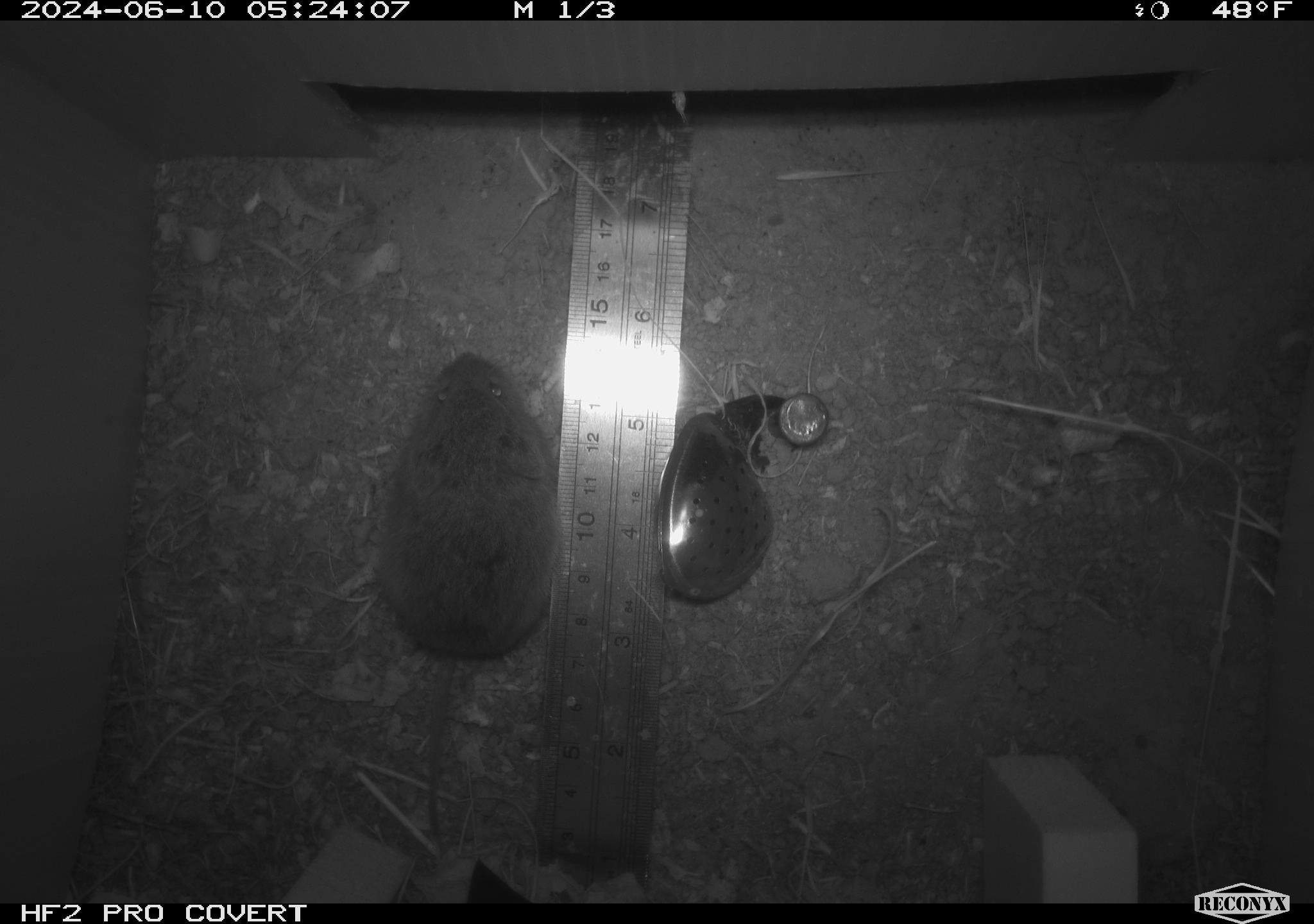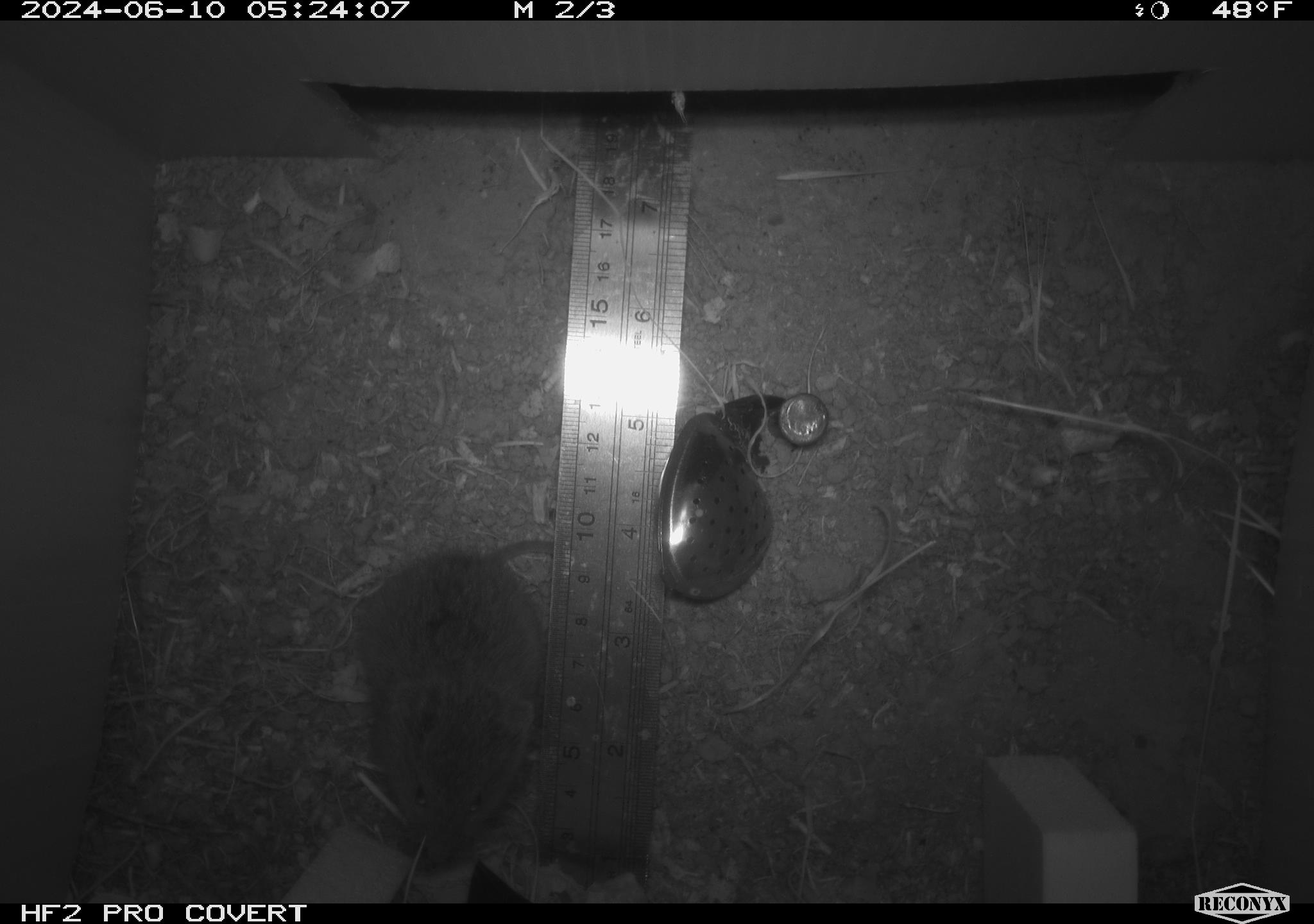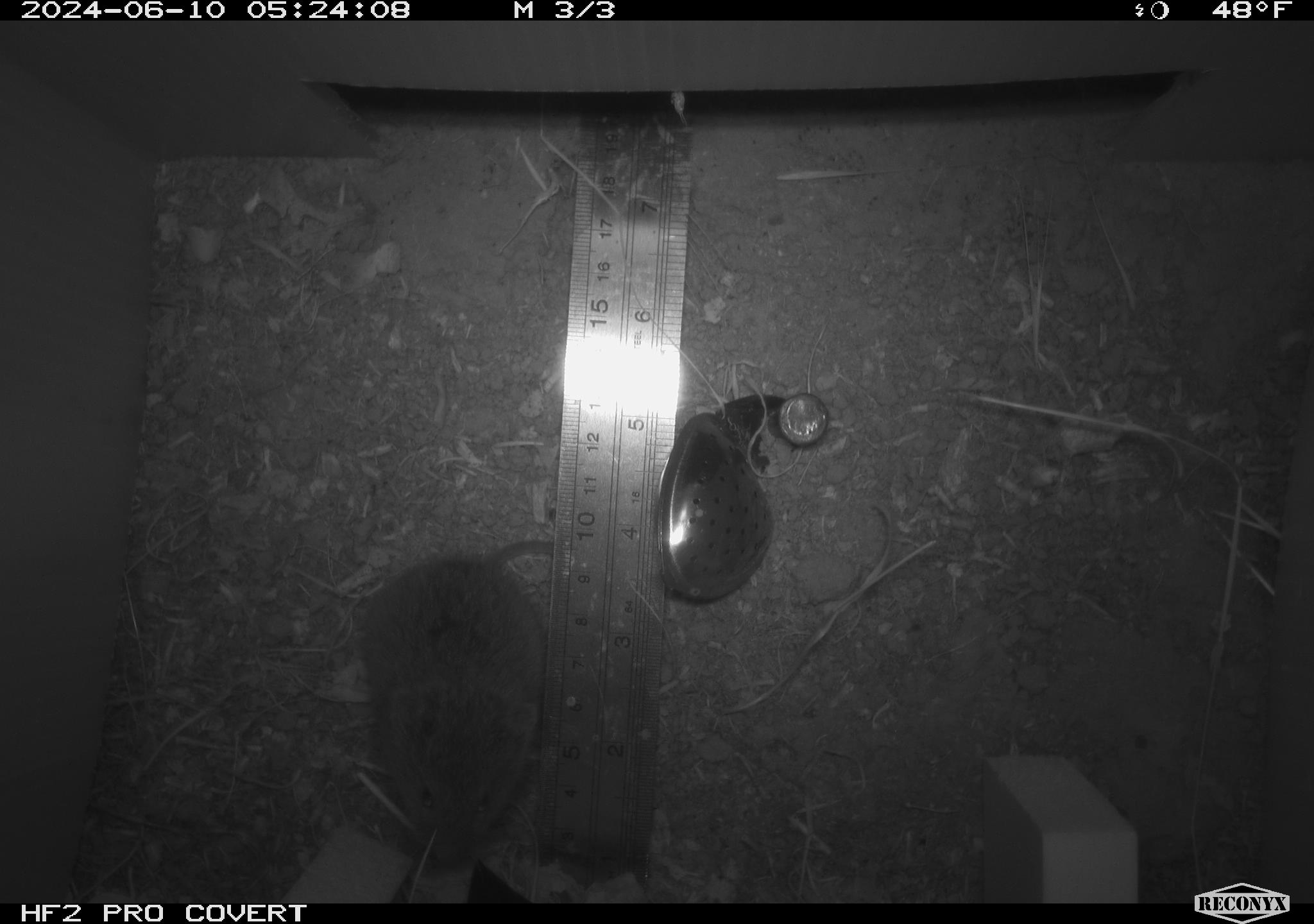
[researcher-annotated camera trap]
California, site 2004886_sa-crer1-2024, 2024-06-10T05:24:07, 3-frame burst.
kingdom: Animalia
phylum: Chordata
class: Mammalia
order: Rodentia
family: Cricetidae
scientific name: Arvicolinae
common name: voles, lemmings, and muskrats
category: arvicolinae subfamily